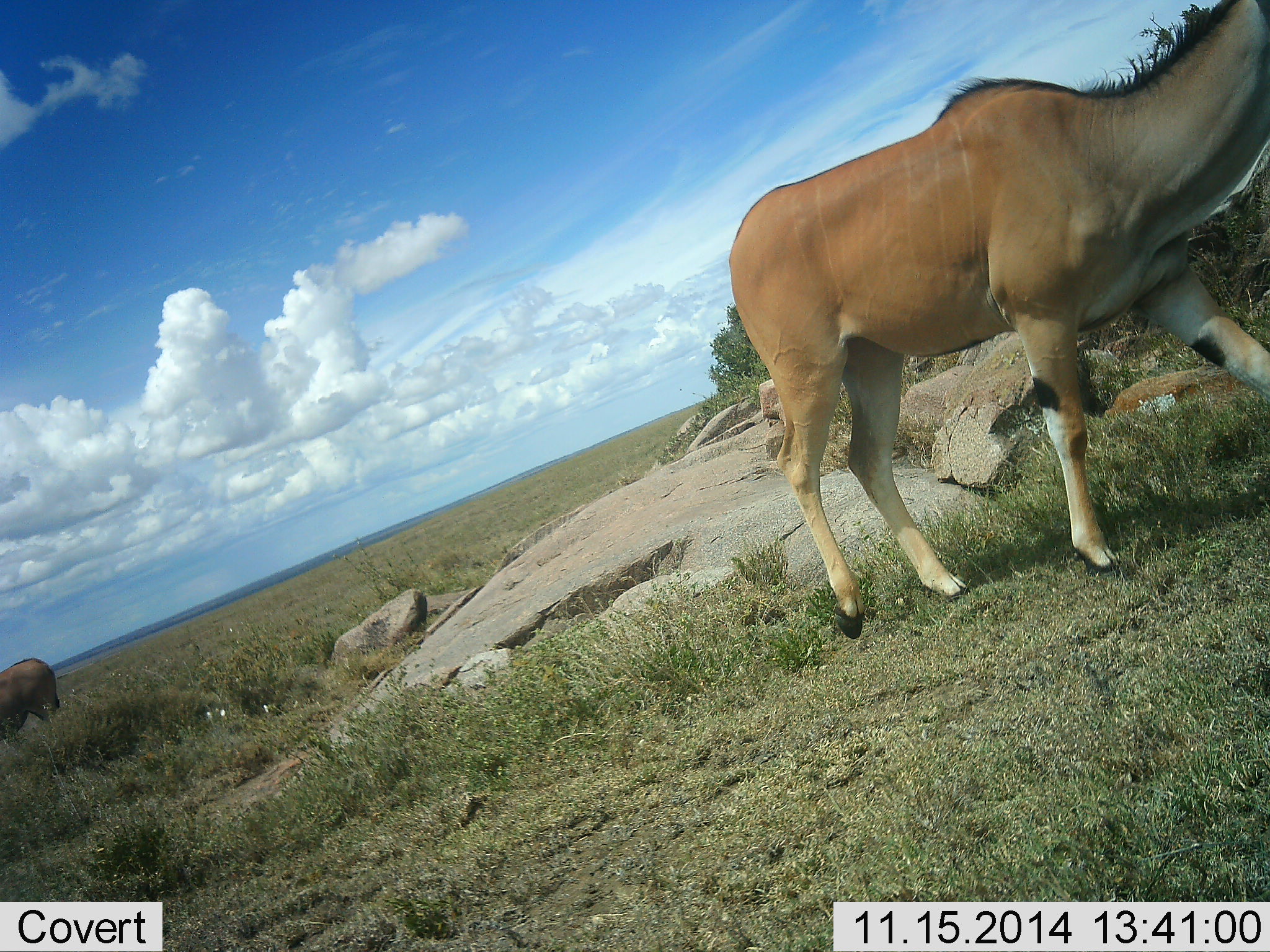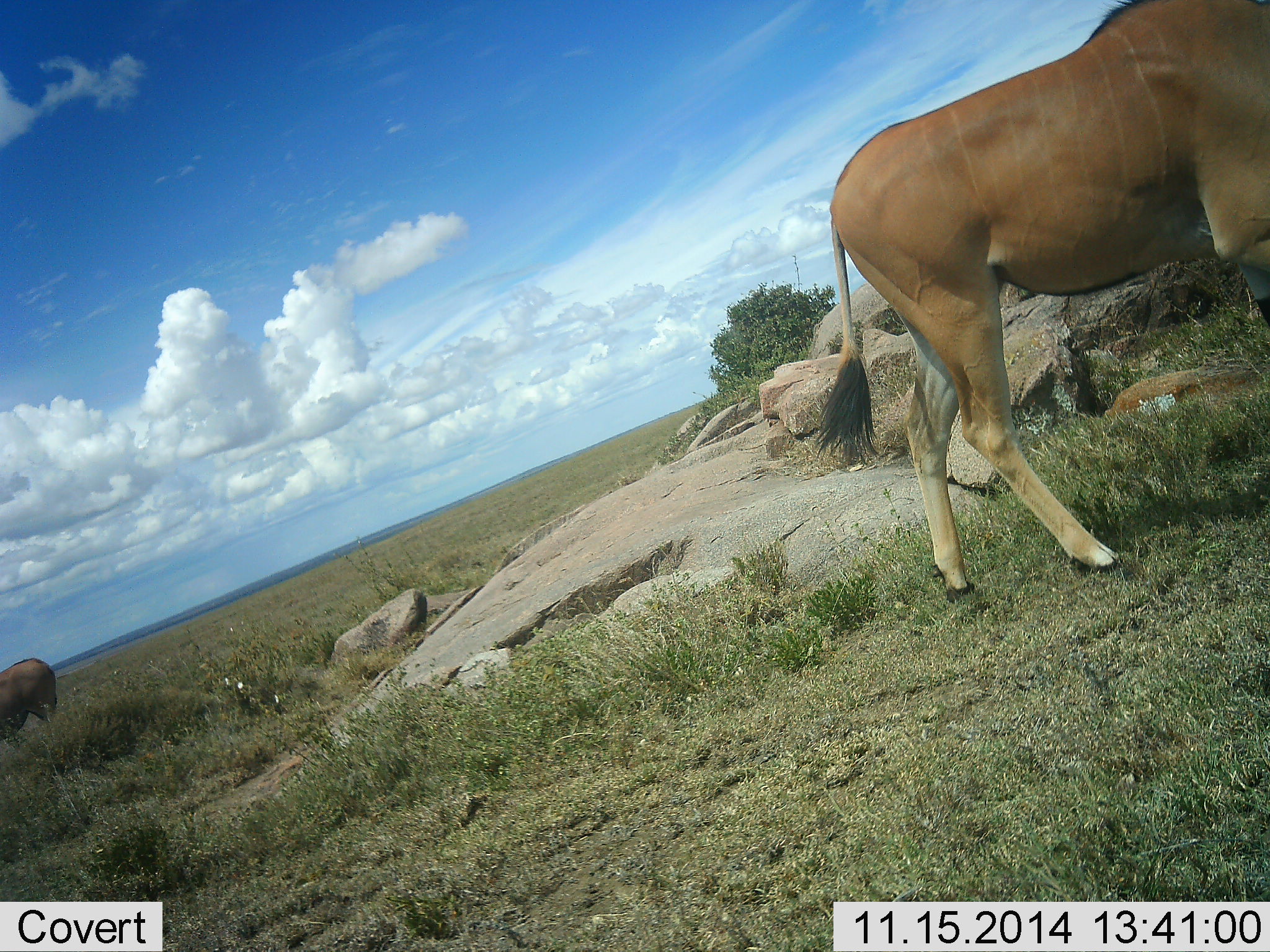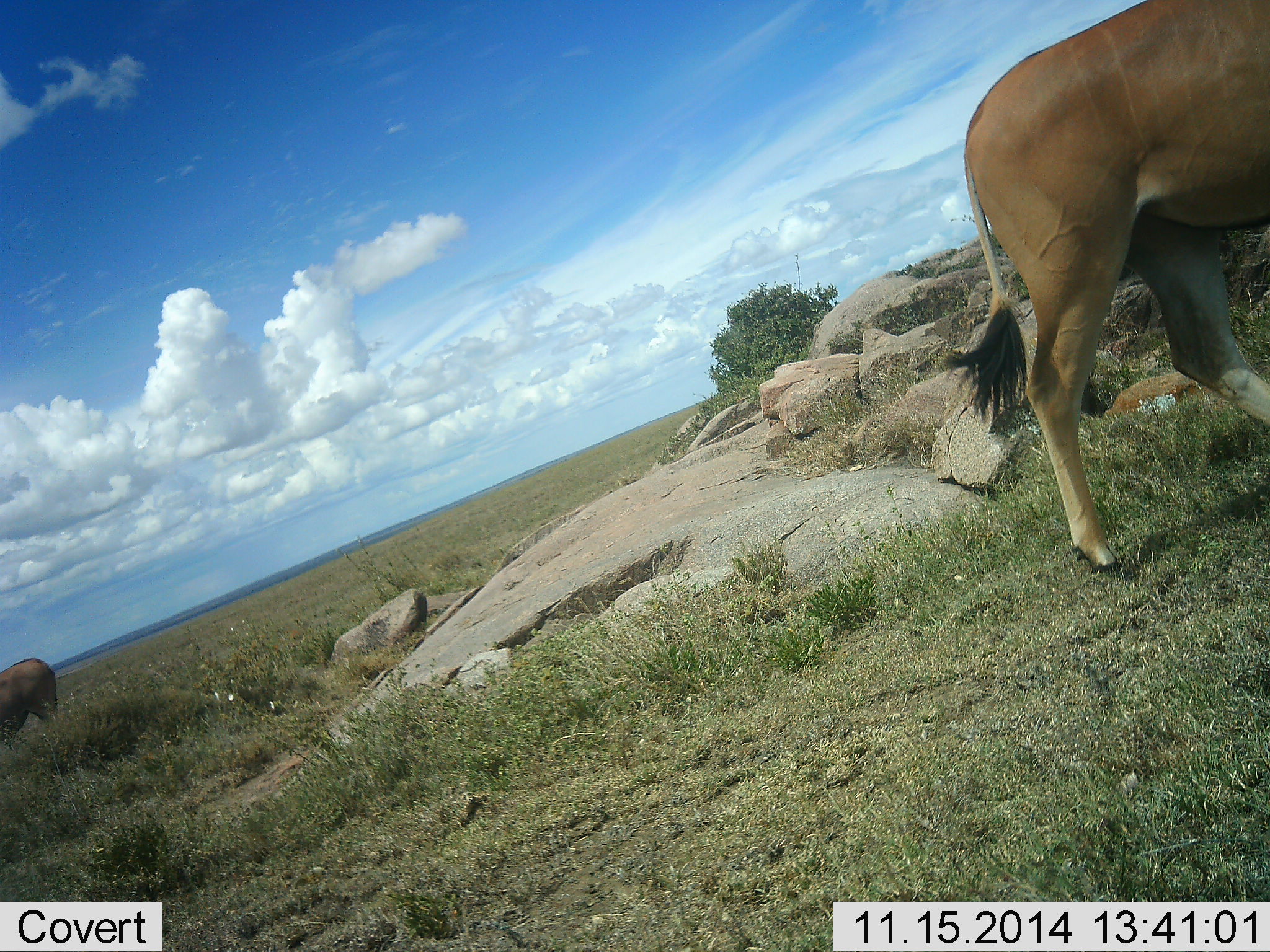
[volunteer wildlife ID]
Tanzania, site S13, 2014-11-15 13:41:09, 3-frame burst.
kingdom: Animalia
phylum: Chordata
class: Mammalia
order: Artiodactyla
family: Bovidae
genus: Tragelaphus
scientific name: Tragelaphus oryx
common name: eland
Eland (Tragelaphus oryx), count 2. Behavior (volunteer vote fractions): standing 50%, resting 0%, moving 90%, interacting 0%. Young present (vote fraction): 0%. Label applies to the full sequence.